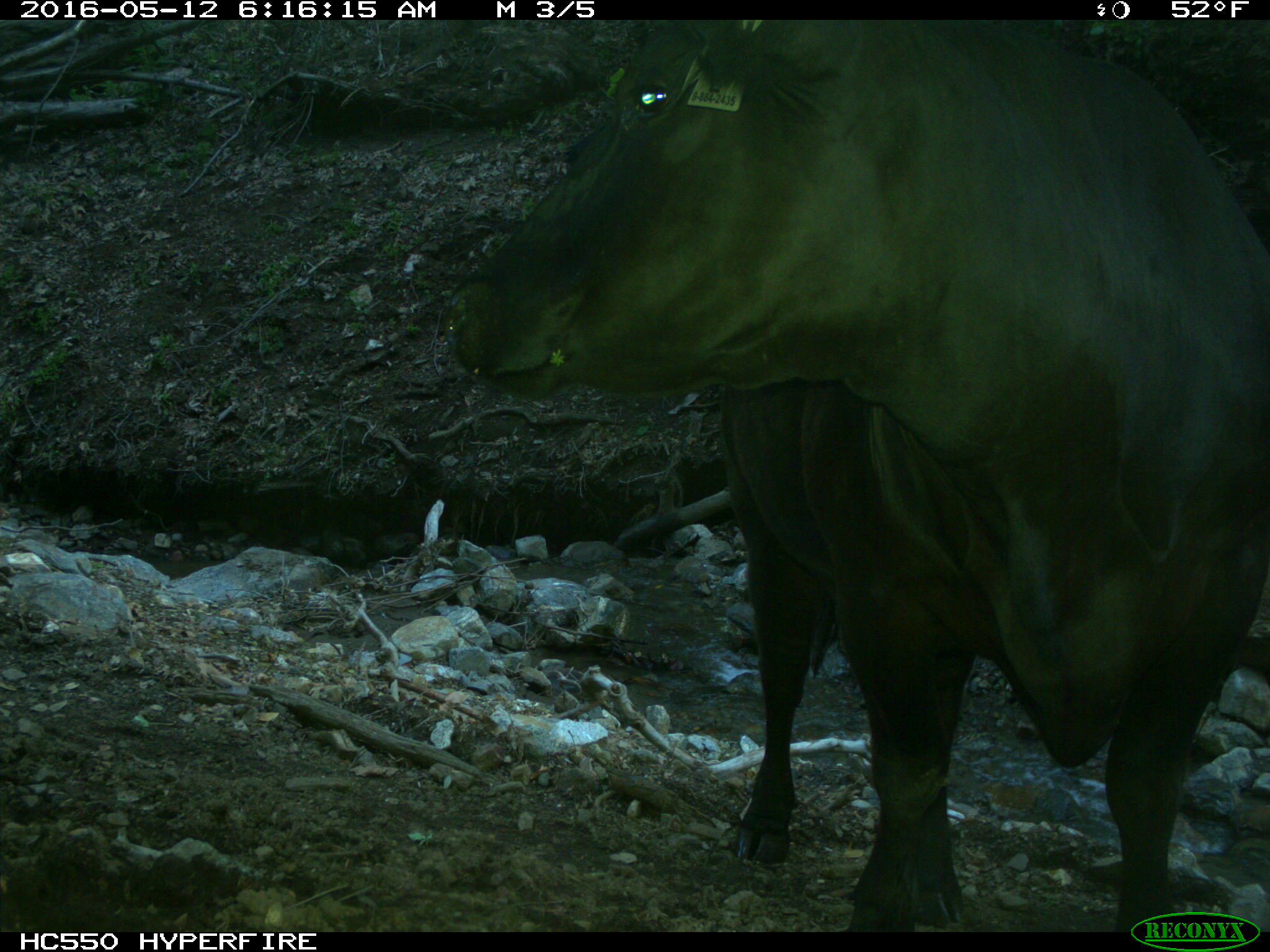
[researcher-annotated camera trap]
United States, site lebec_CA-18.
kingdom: Animalia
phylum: Chordata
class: Mammalia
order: Artiodactyla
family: Bovidae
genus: Bos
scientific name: Bos taurus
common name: domestic cow